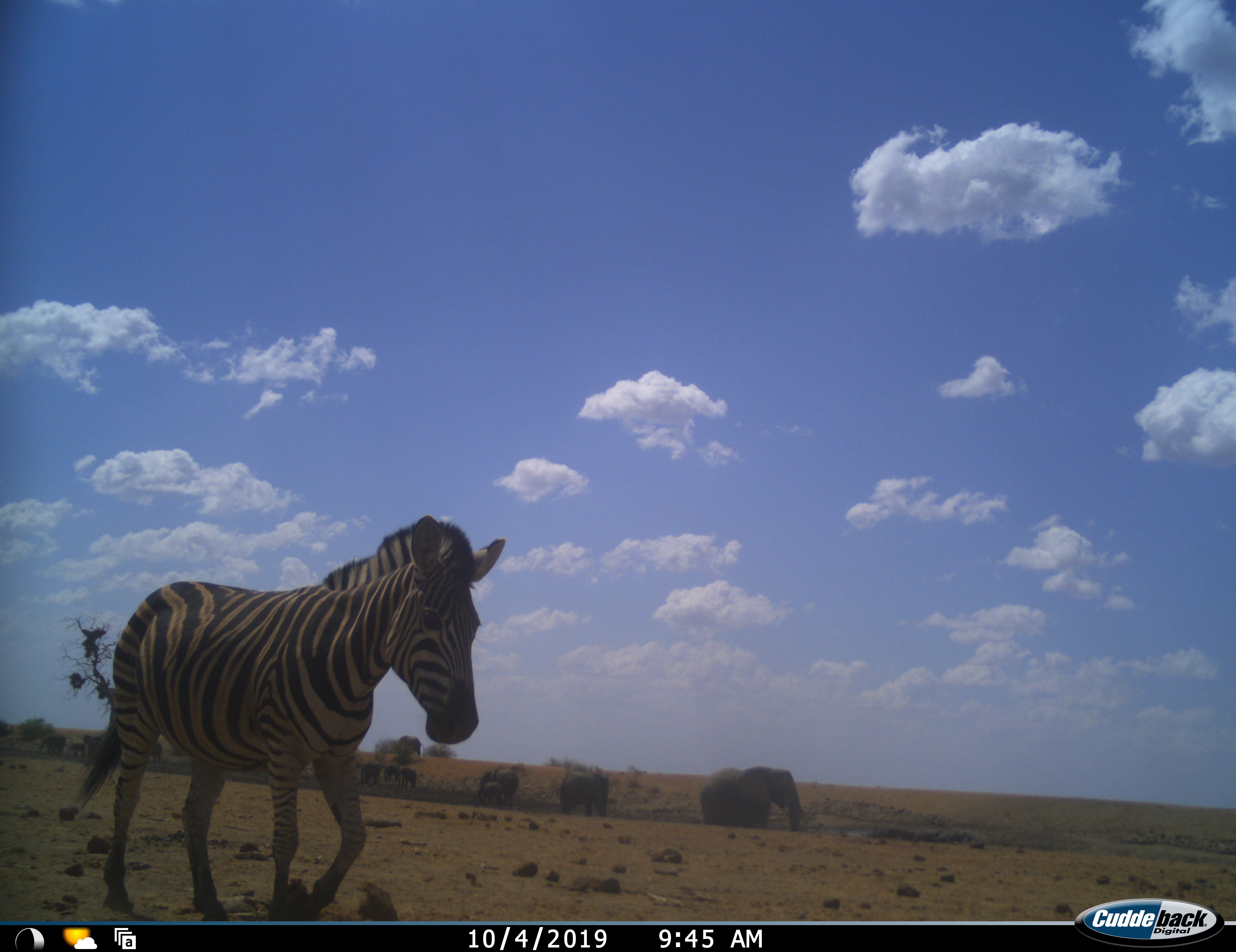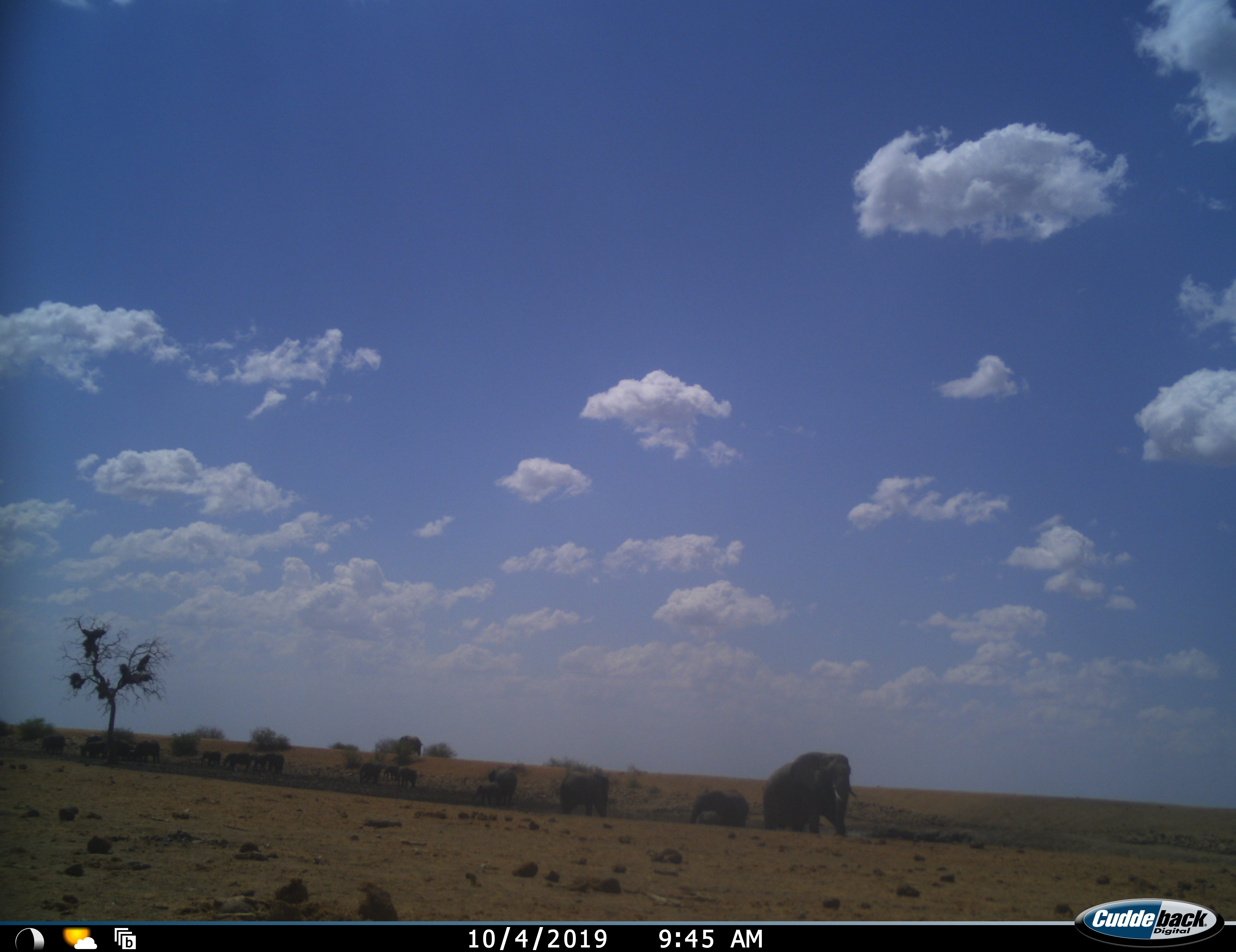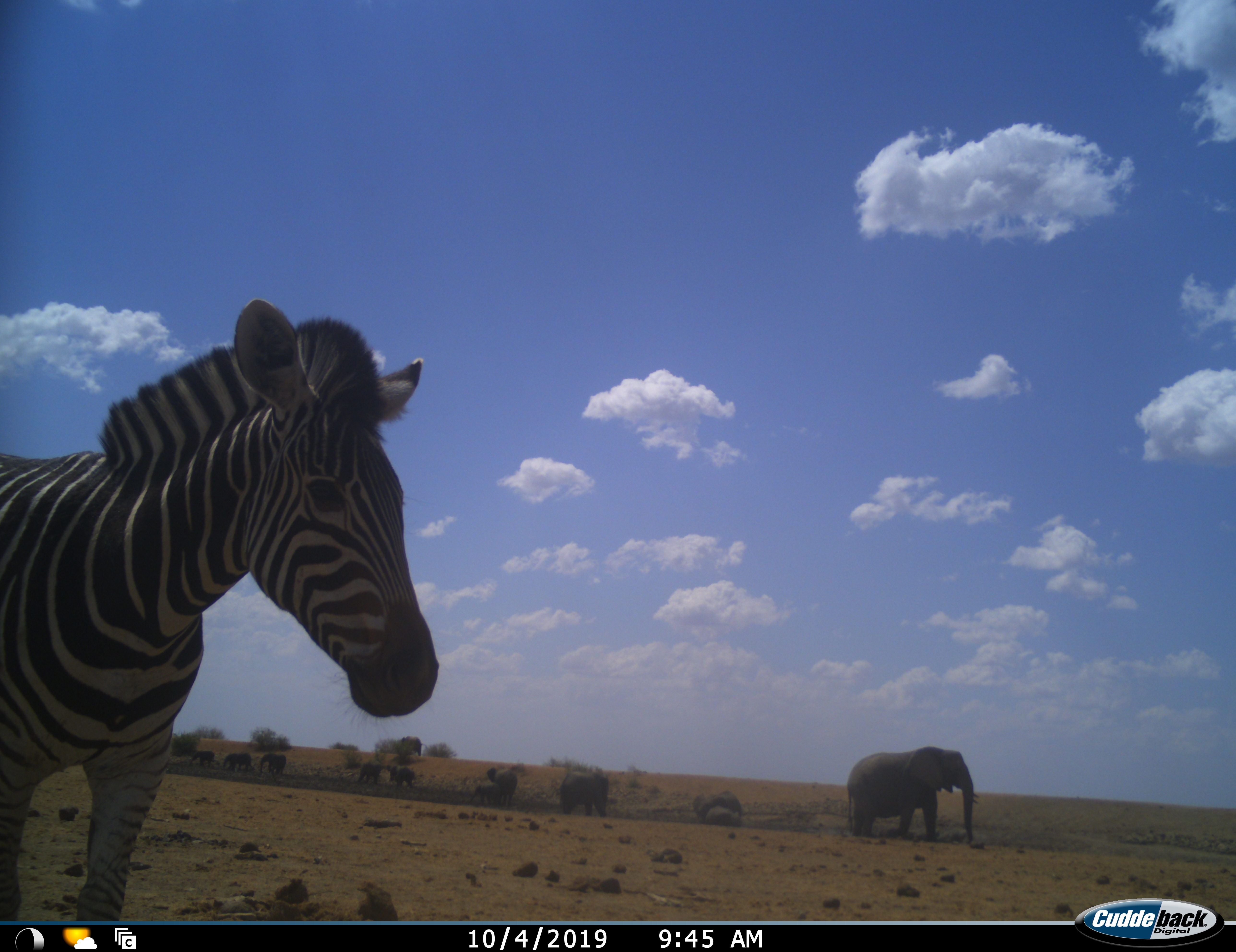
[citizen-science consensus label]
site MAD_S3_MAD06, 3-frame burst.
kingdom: Animalia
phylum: Chordata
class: Mammalia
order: Proboscidea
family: Elephantidae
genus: Loxodonta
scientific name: Loxodonta africana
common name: african bush elephant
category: elephant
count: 11-50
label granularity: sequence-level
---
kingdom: Animalia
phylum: Chordata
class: Mammalia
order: Perissodactyla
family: Equidae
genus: Equus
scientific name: Equus quagga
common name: plains zebra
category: zebraplains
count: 1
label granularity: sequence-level